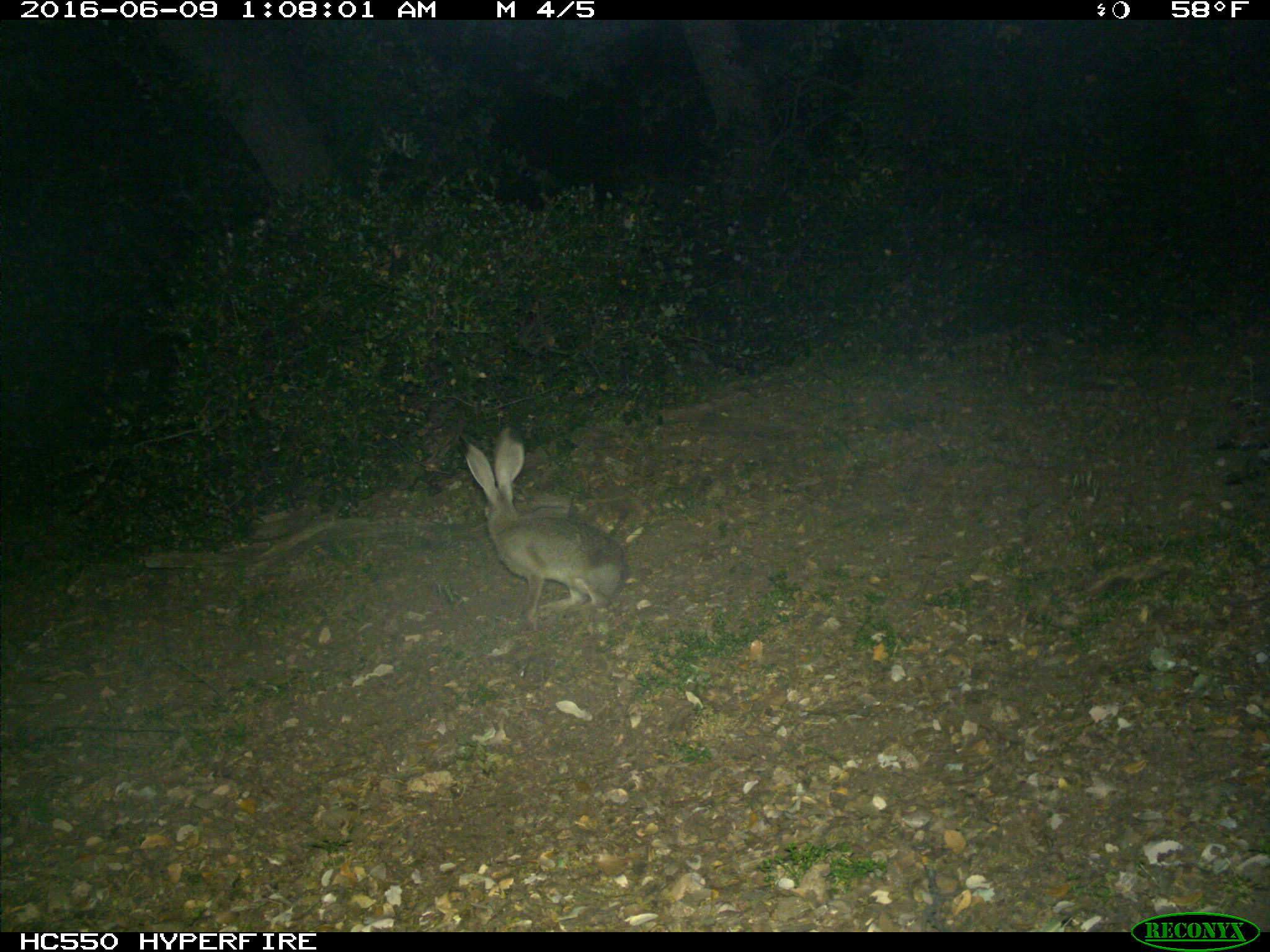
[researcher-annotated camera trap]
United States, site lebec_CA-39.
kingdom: Animalia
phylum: Chordata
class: Mammalia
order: Lagomorpha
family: Leporidae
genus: Lepus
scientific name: Lepus californicus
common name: black-tailed jackrabbit